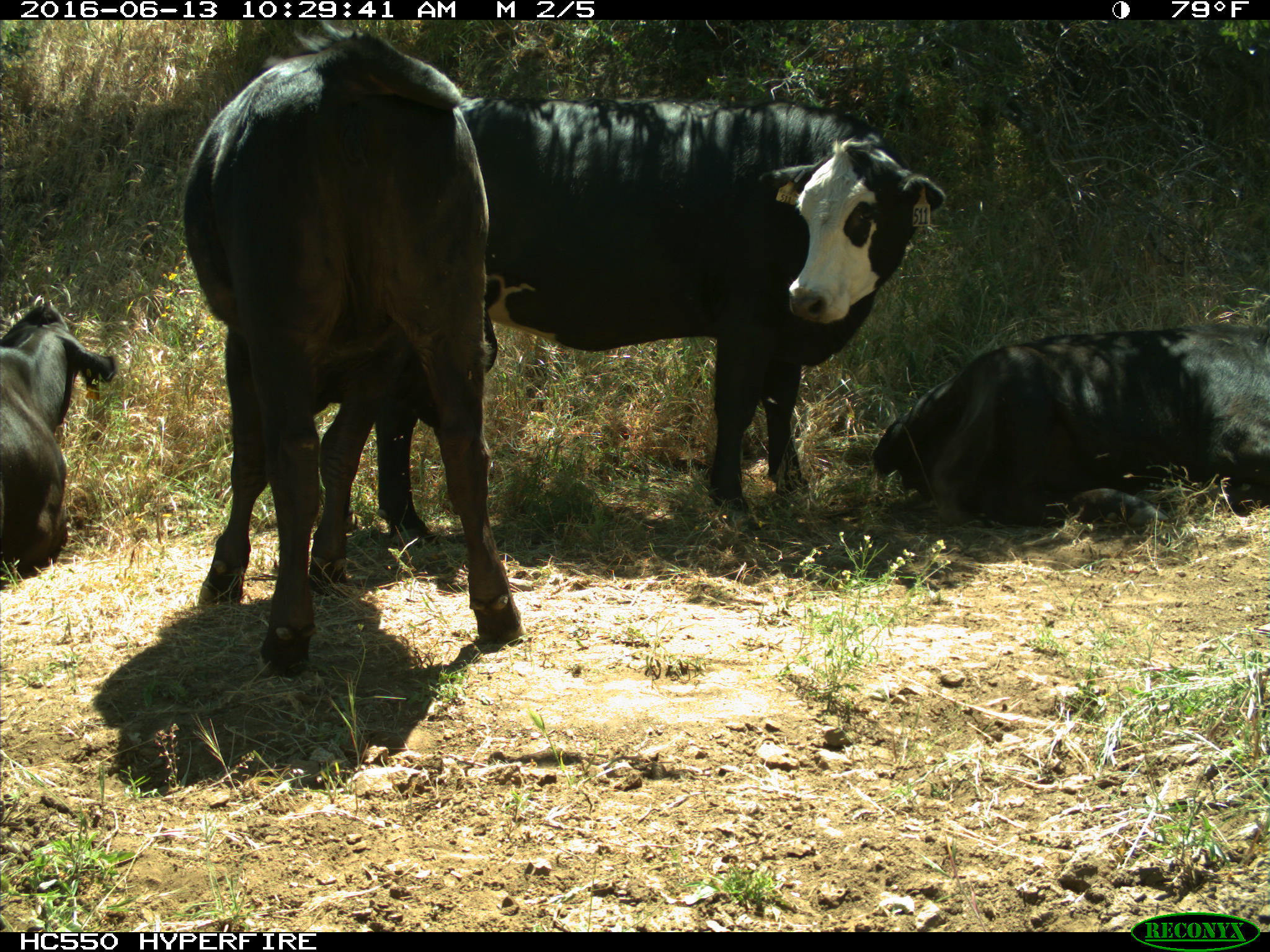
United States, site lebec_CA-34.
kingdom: Animalia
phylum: Chordata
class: Mammalia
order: Artiodactyla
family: Bovidae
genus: Bos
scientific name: Bos taurus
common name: domestic cow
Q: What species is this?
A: Bos taurus (domestic cow).